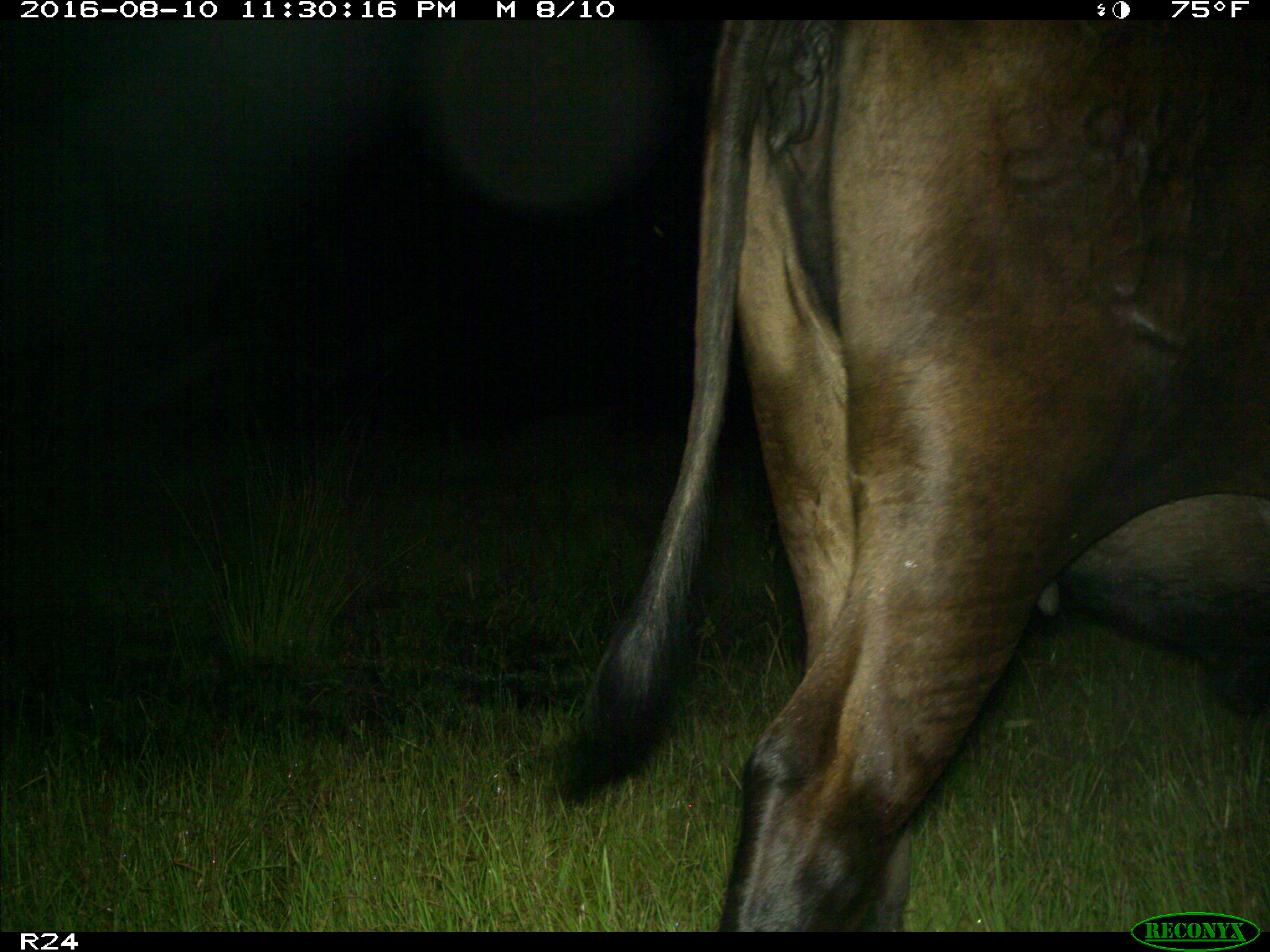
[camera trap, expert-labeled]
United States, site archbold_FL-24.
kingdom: Animalia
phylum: Chordata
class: Mammalia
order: Artiodactyla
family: Bovidae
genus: Bos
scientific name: Bos taurus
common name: domestic cow